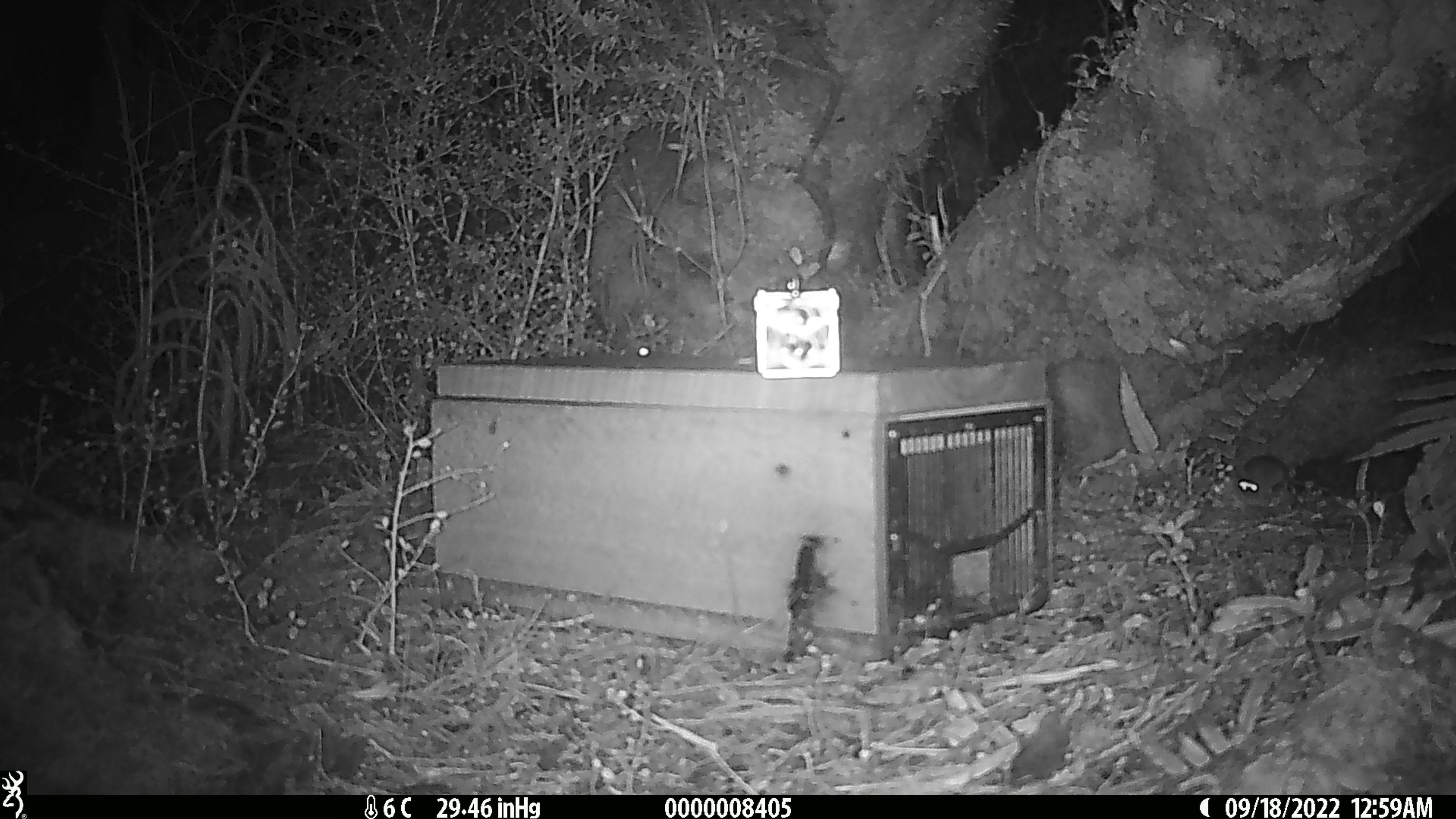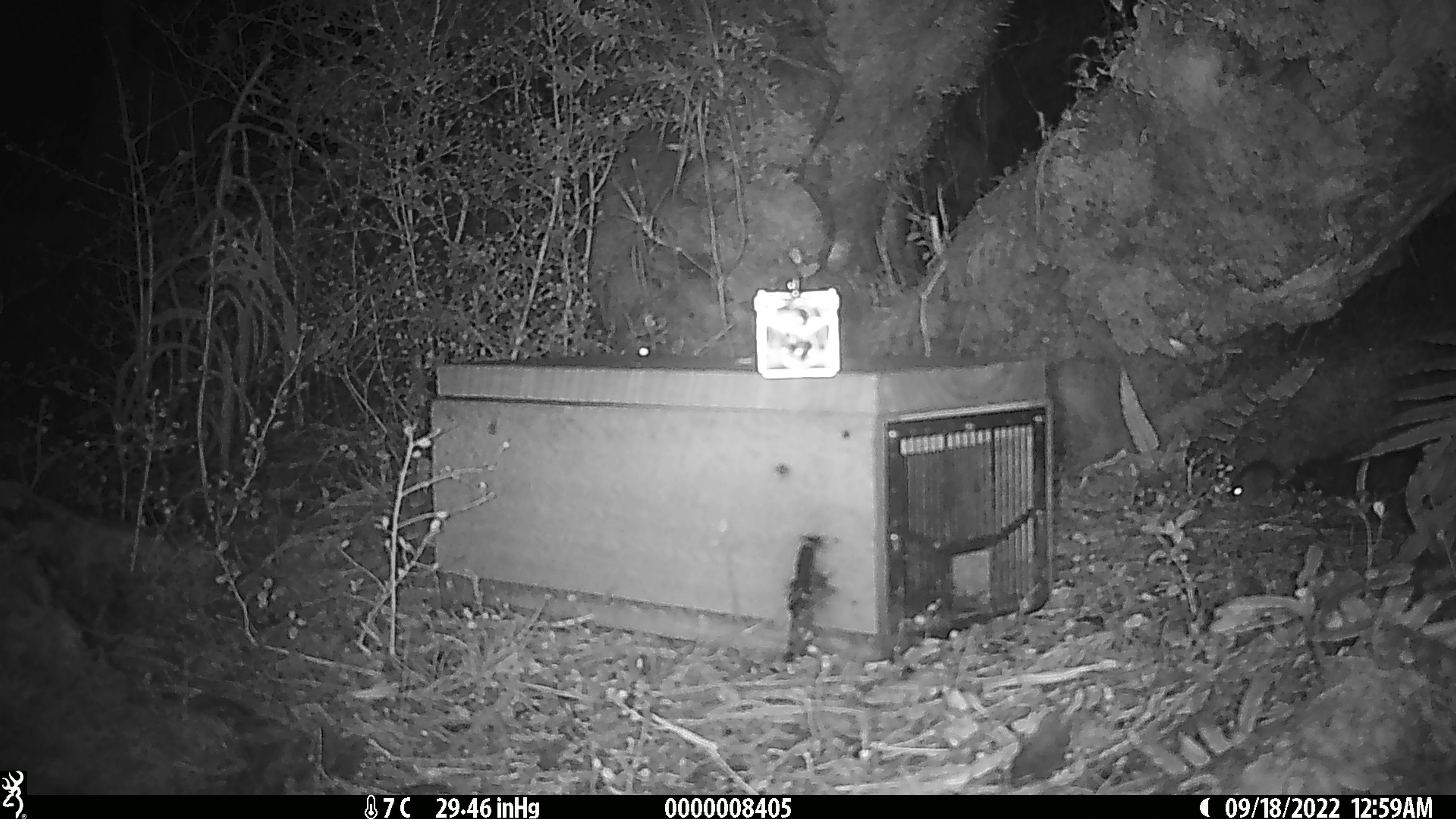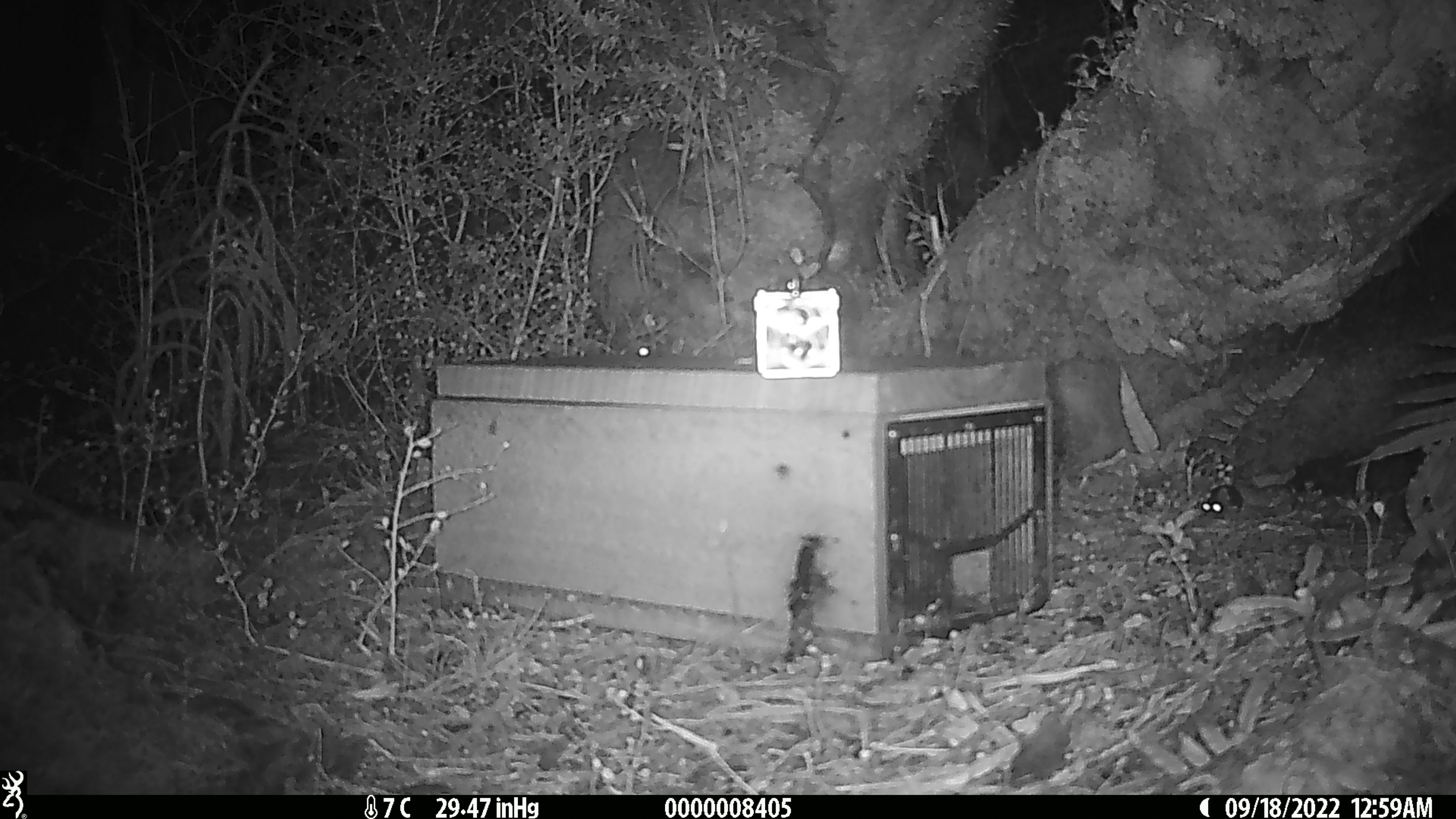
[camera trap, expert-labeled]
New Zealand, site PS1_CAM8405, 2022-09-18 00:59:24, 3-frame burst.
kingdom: Animalia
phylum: Chordata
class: Mammalia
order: Rodentia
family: Muridae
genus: Mus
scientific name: Mus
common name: mouse